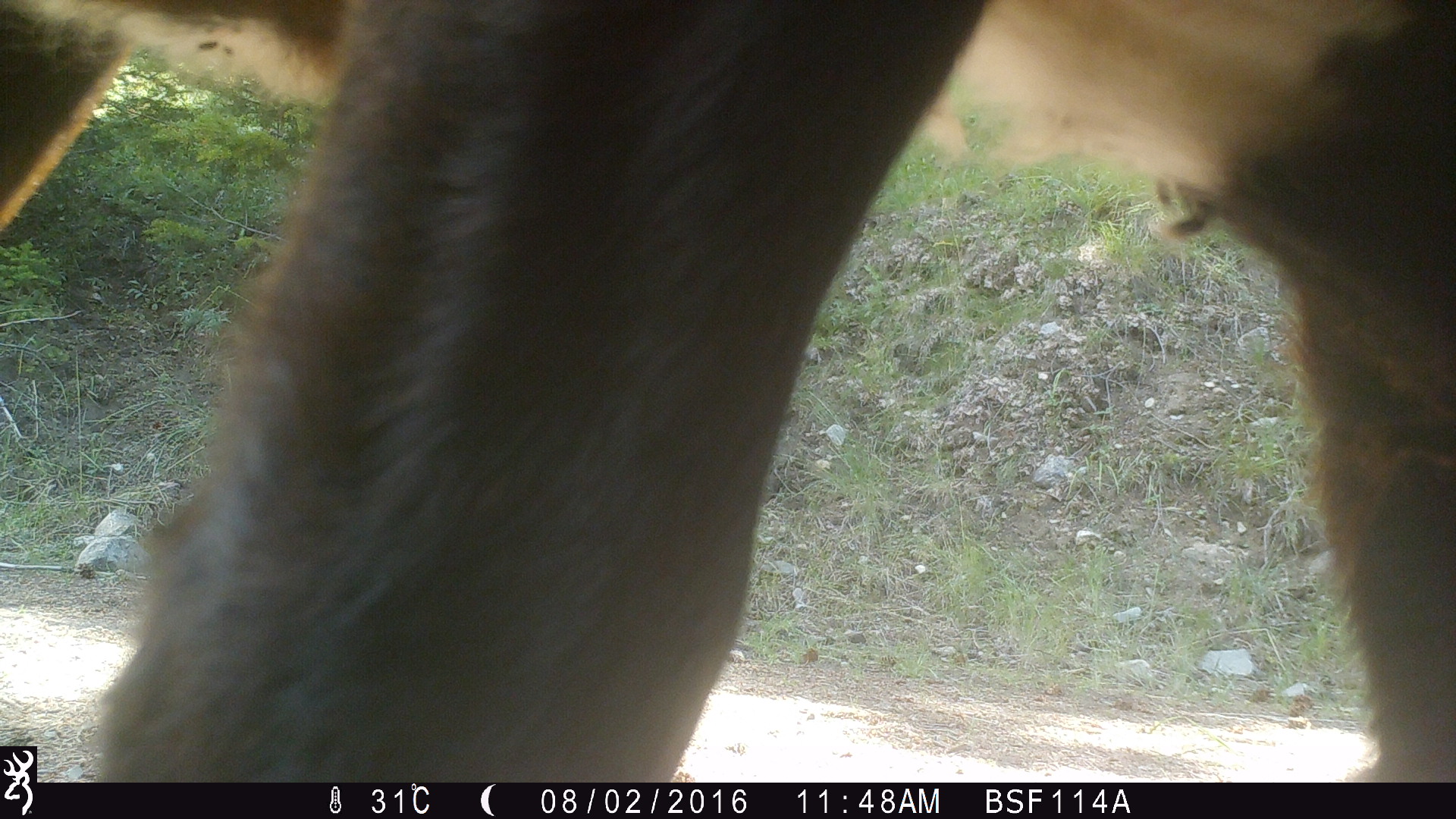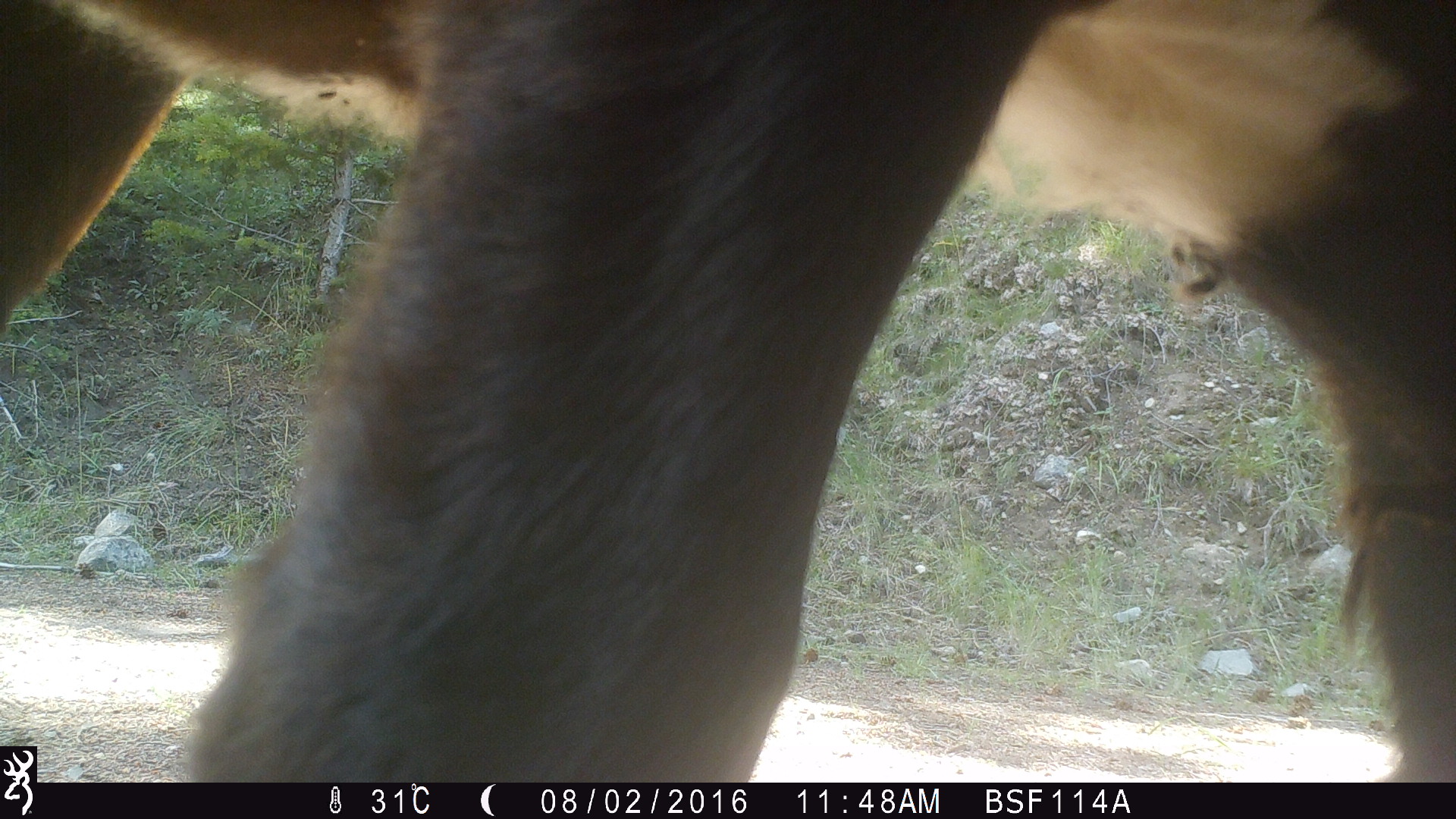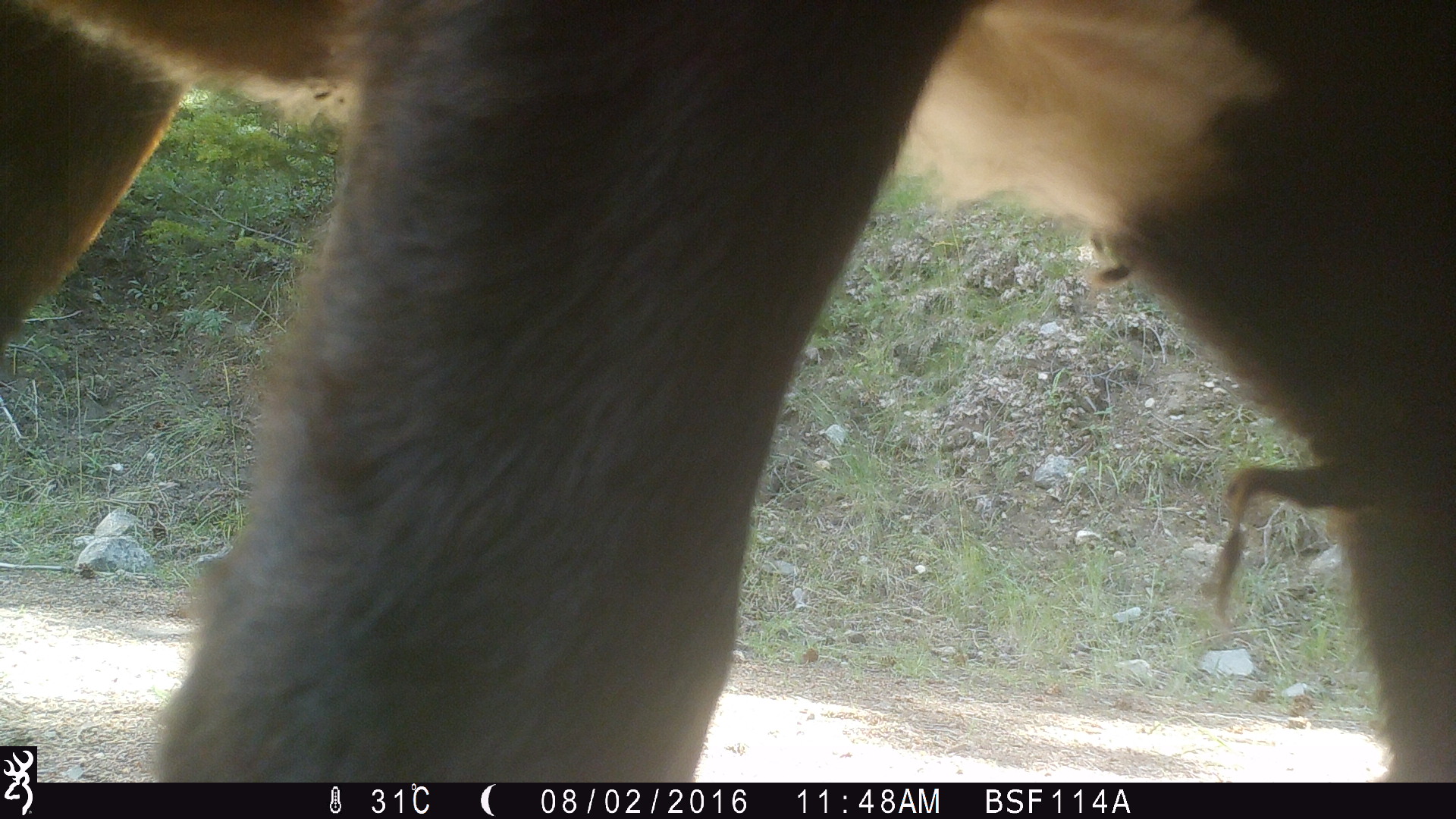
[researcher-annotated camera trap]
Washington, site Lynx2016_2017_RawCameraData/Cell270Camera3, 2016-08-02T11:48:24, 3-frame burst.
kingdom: Animalia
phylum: Chordata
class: Mammalia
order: Artiodactyla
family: Bovidae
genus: Bos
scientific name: Bos taurus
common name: domestic cattle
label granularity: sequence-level